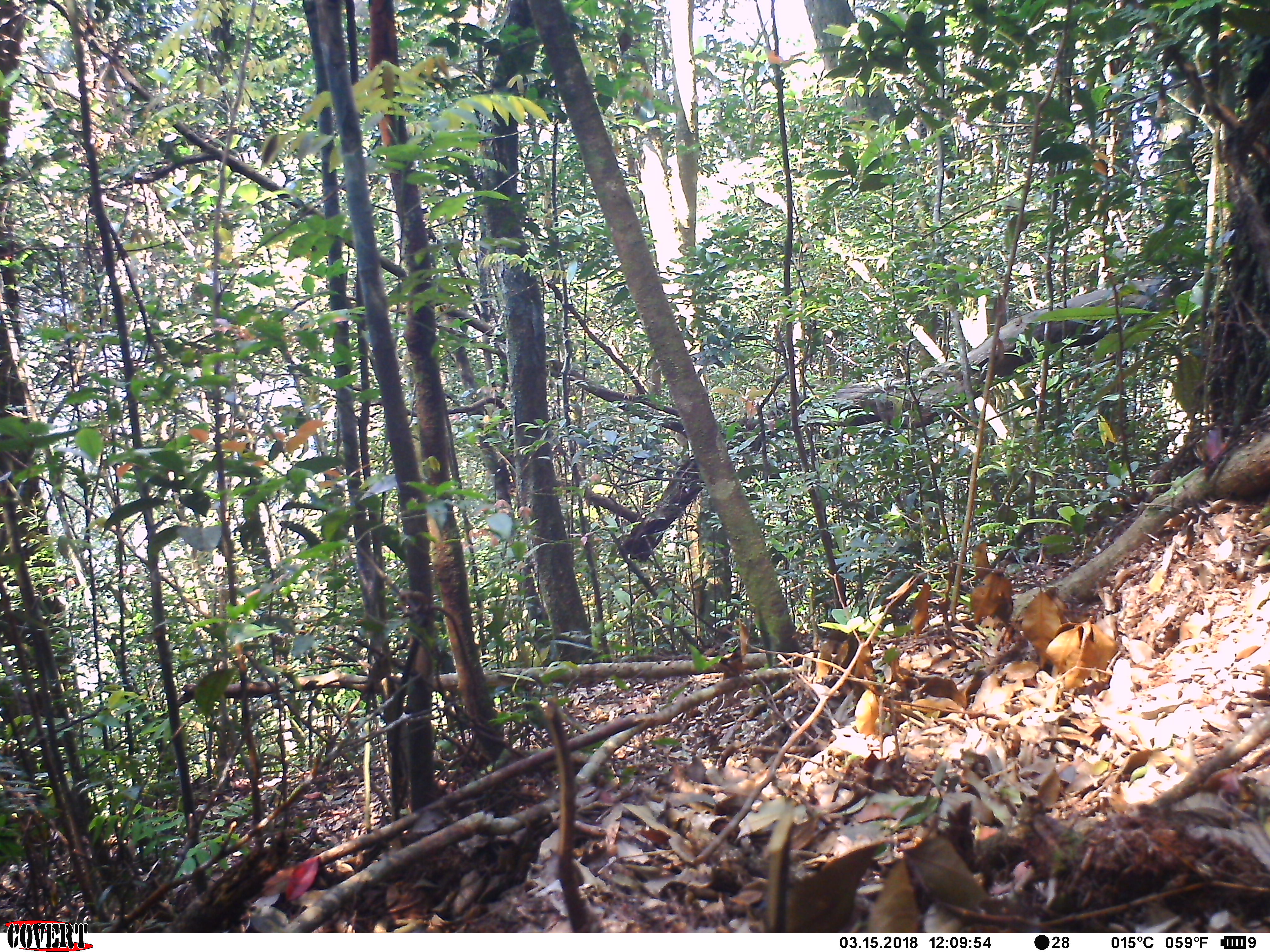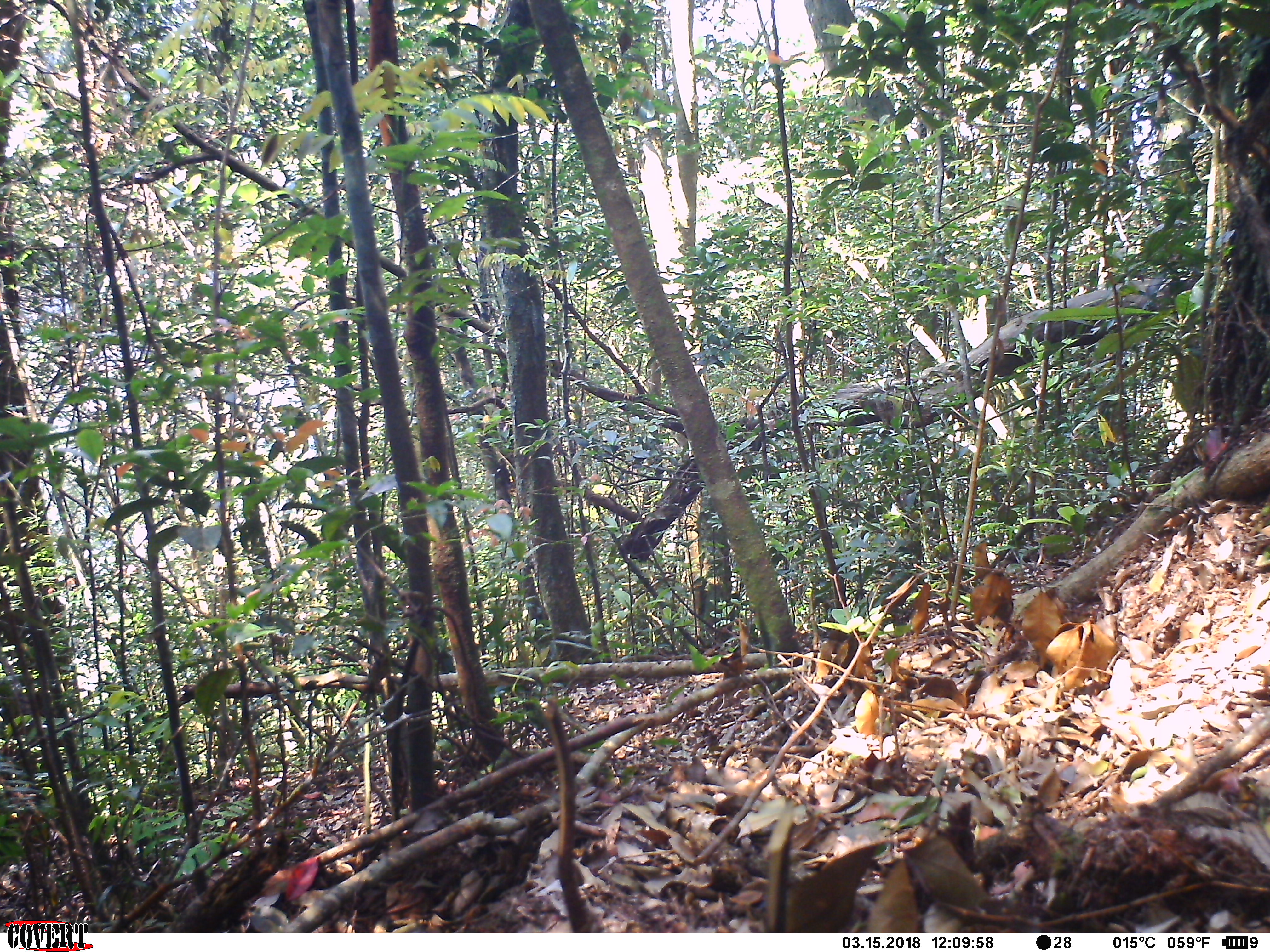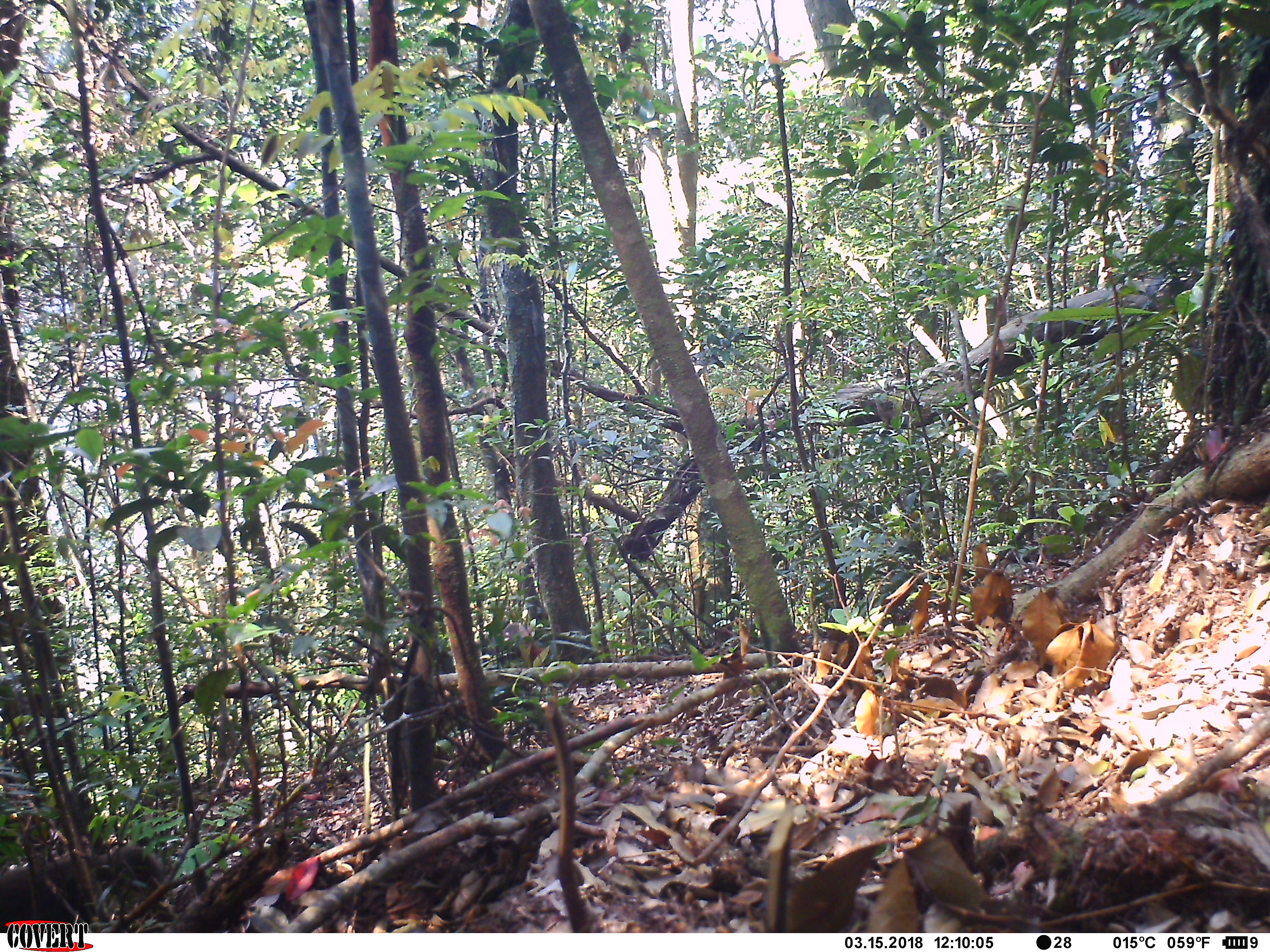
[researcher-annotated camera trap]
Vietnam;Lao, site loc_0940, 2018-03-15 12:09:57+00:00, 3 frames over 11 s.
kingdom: Animalia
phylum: Chordata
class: Mammalia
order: Primates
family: Cercopithecidae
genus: Macaca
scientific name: Macaca arctoides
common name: stump-tailed macaque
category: stump tailed macaque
Stump tailed macaque (stump-tailed macaque) (Macaca arctoides). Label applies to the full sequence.